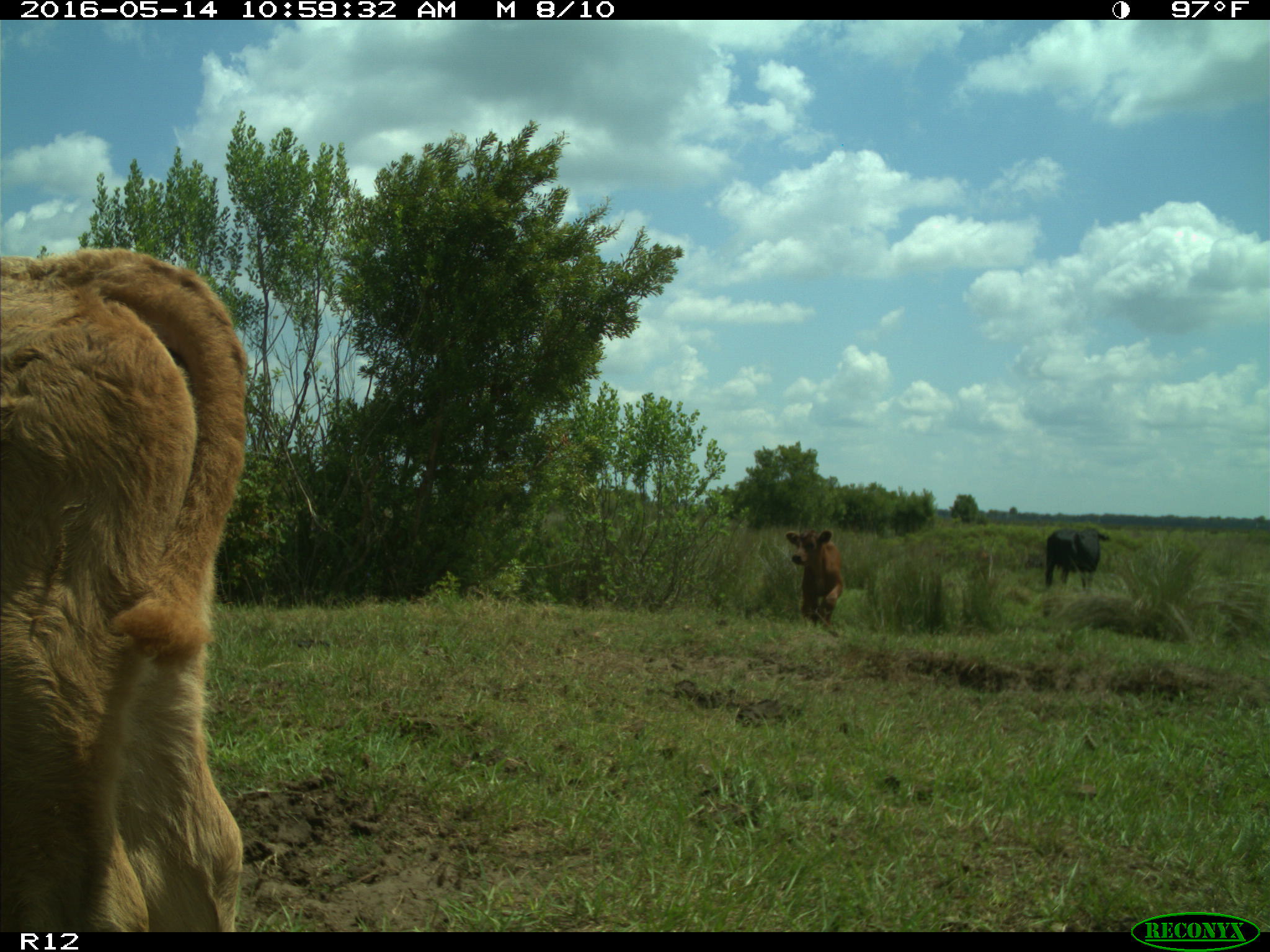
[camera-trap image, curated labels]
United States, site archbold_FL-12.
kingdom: Animalia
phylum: Chordata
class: Mammalia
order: Artiodactyla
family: Bovidae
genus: Bos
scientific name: Bos taurus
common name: domestic cow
Bos taurus (domestic cow).